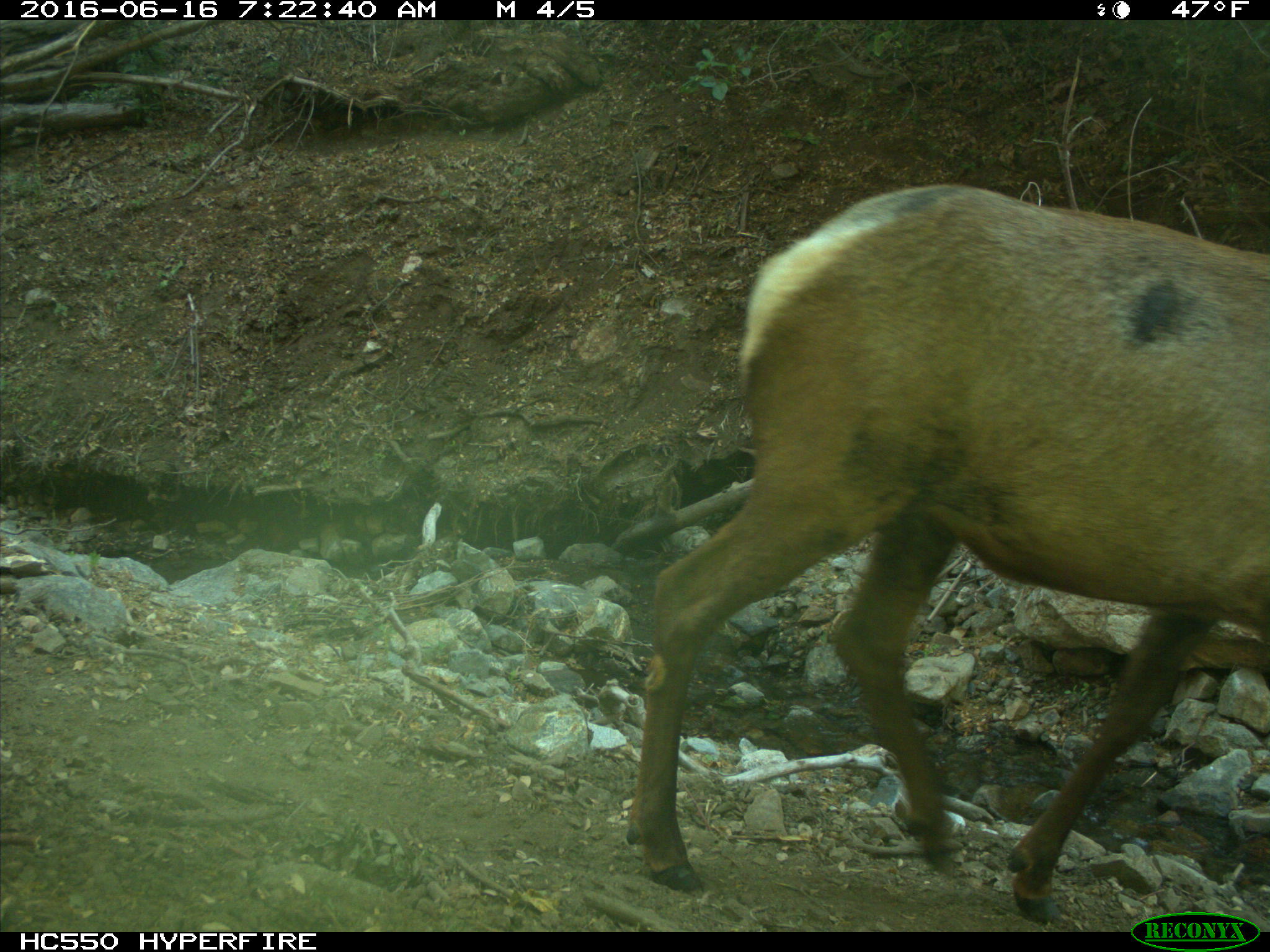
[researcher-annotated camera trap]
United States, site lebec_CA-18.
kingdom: Animalia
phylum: Chordata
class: Mammalia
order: Artiodactyla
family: Cervidae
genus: Cervus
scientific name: Cervus canadensis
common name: elk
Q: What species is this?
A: Cervus canadensis (elk).